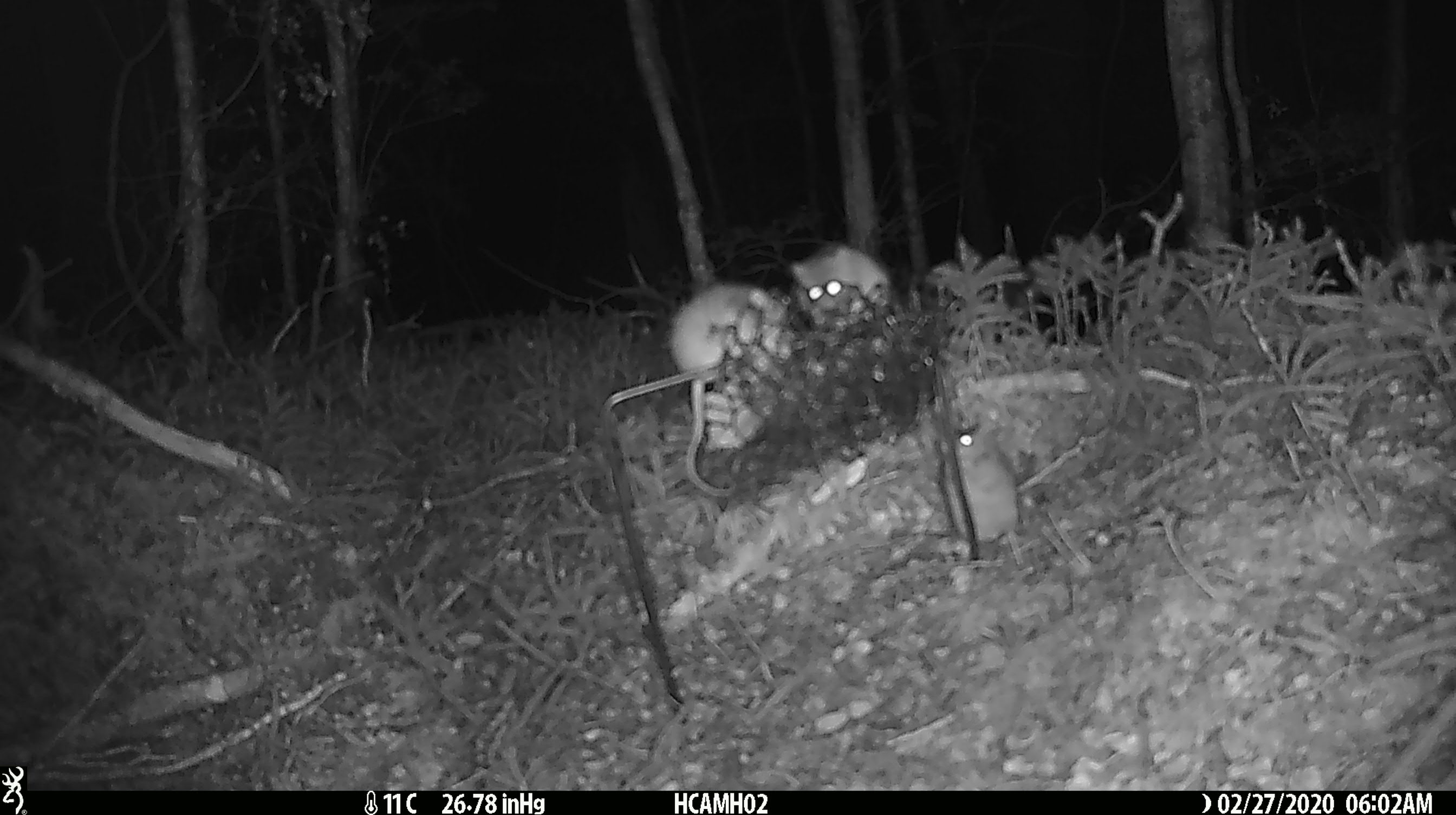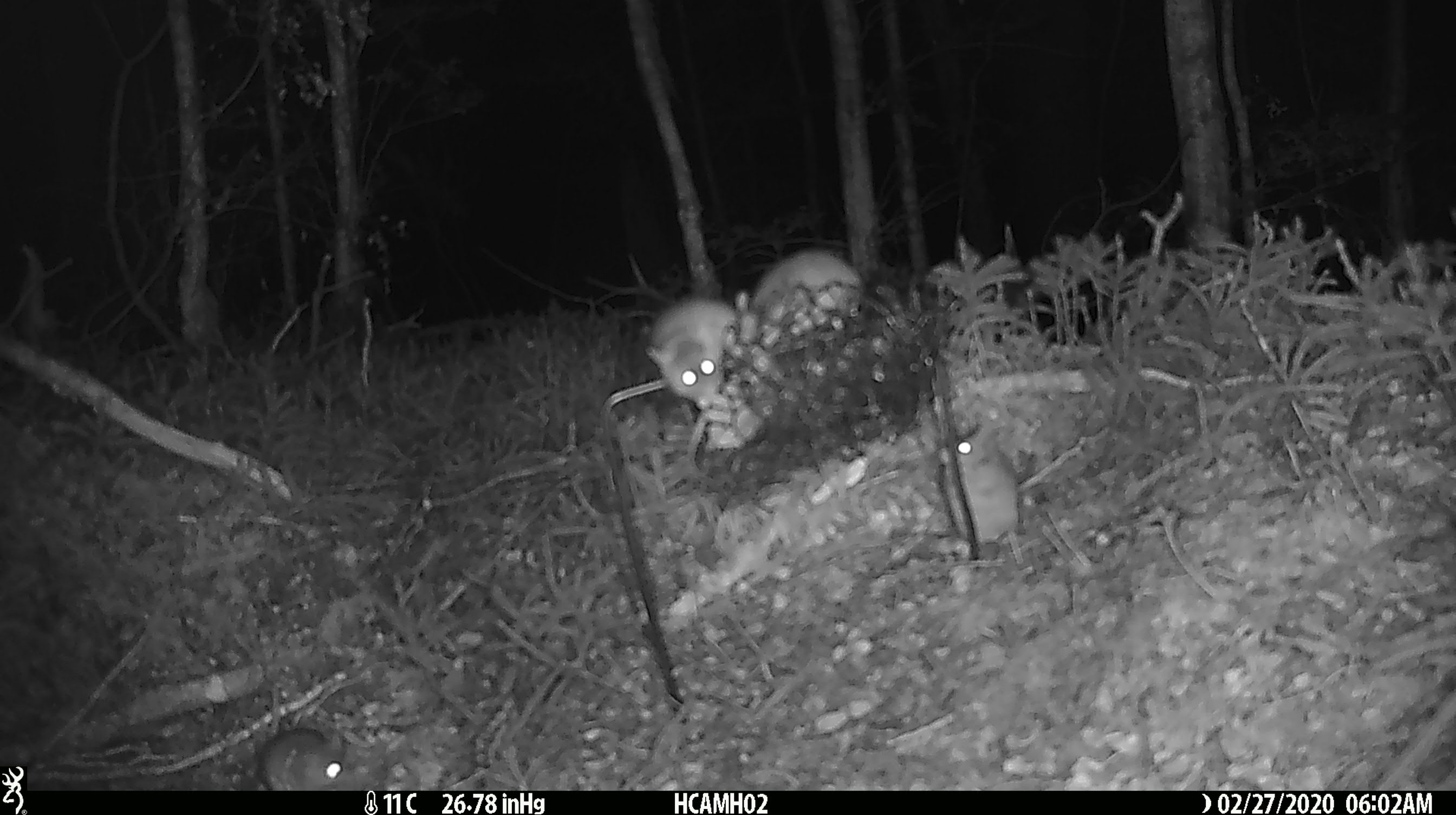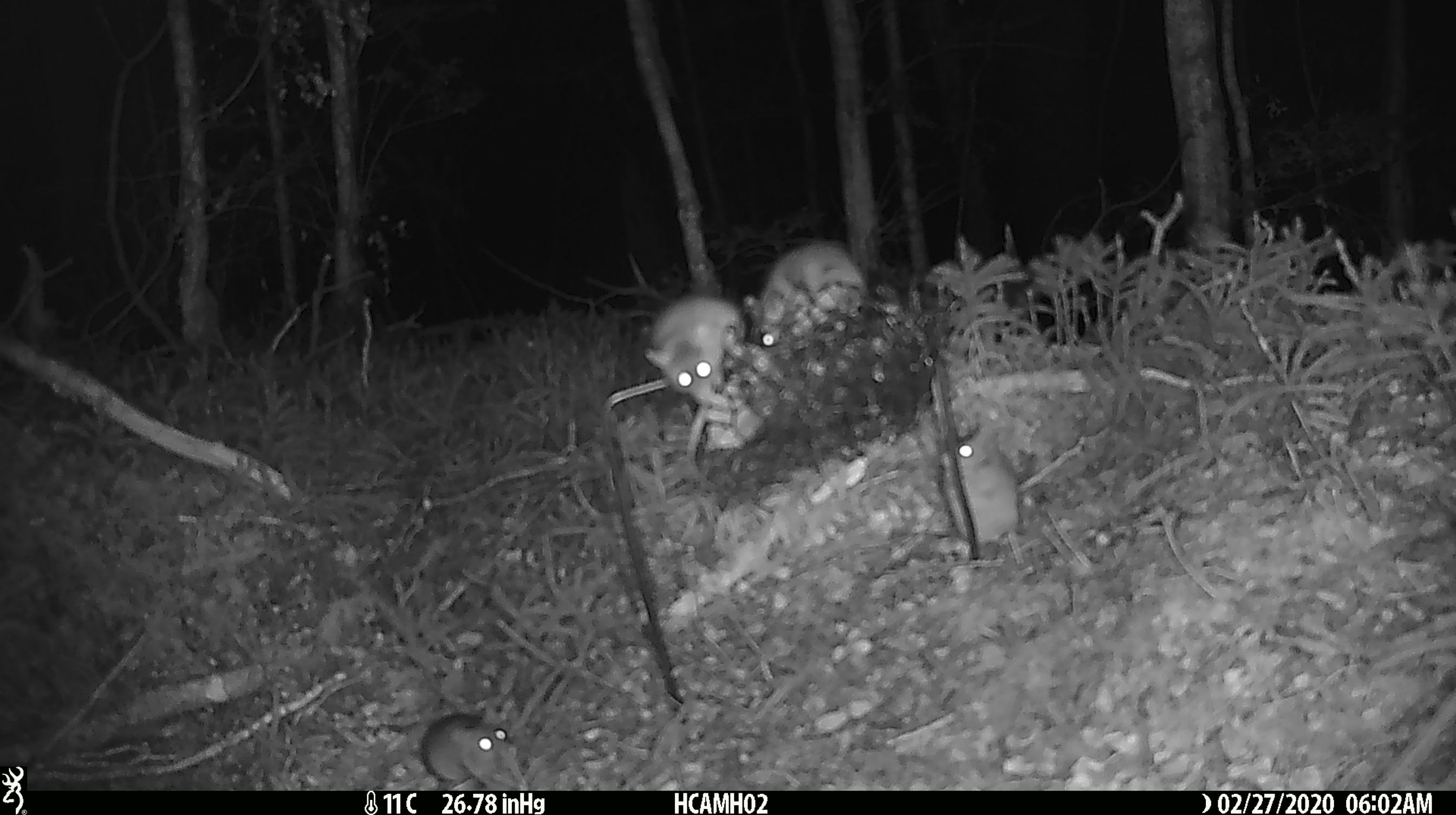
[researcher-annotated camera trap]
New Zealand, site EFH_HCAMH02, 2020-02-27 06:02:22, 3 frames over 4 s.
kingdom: Animalia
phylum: Chordata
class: Mammalia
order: Rodentia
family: Muridae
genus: Mus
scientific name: Mus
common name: mouse